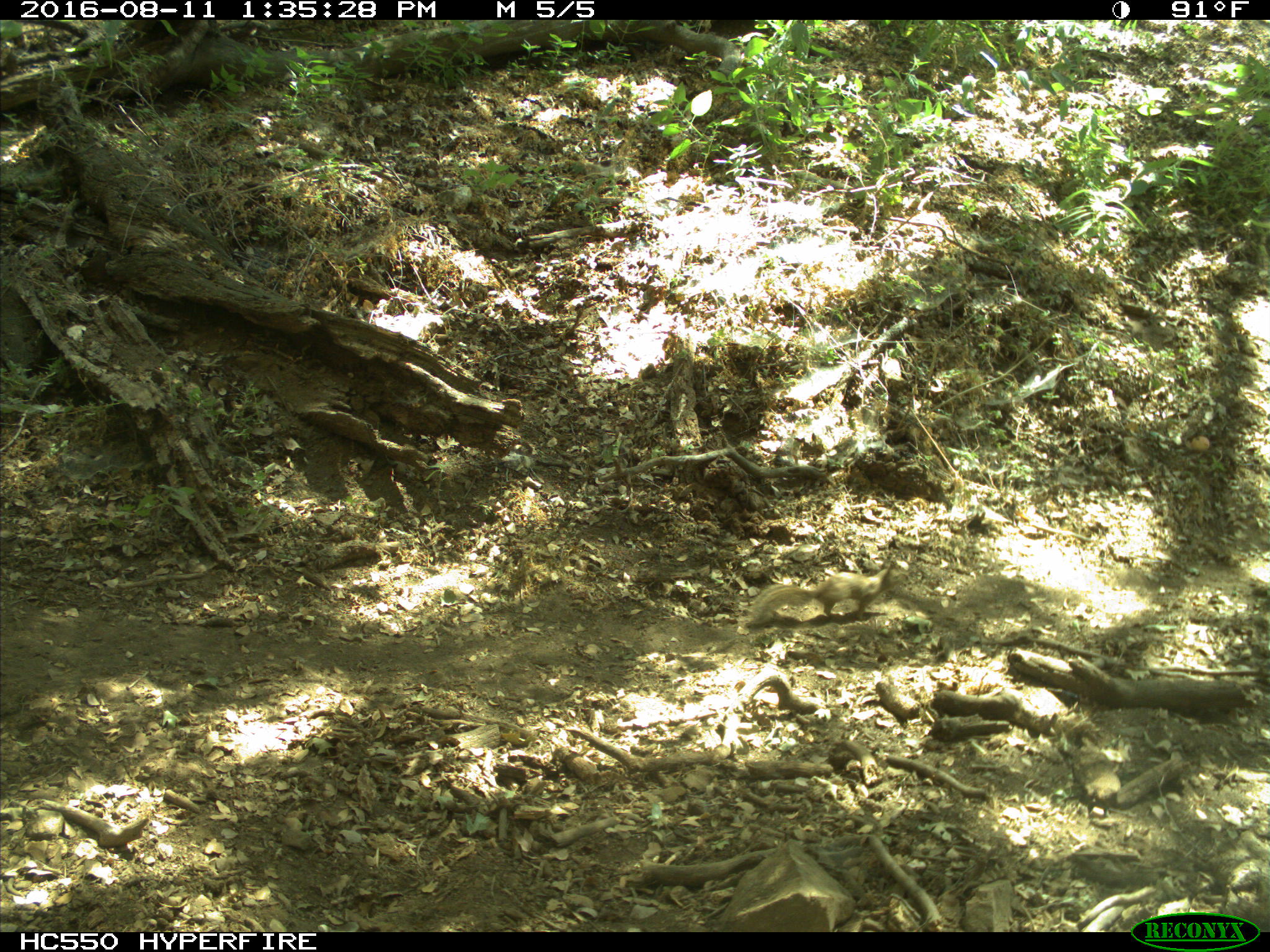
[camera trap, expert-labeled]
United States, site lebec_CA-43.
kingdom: Animalia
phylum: Chordata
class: Mammalia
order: Rodentia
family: Sciuridae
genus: Otospermophilus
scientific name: Otospermophilus beecheyi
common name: california ground squirrel